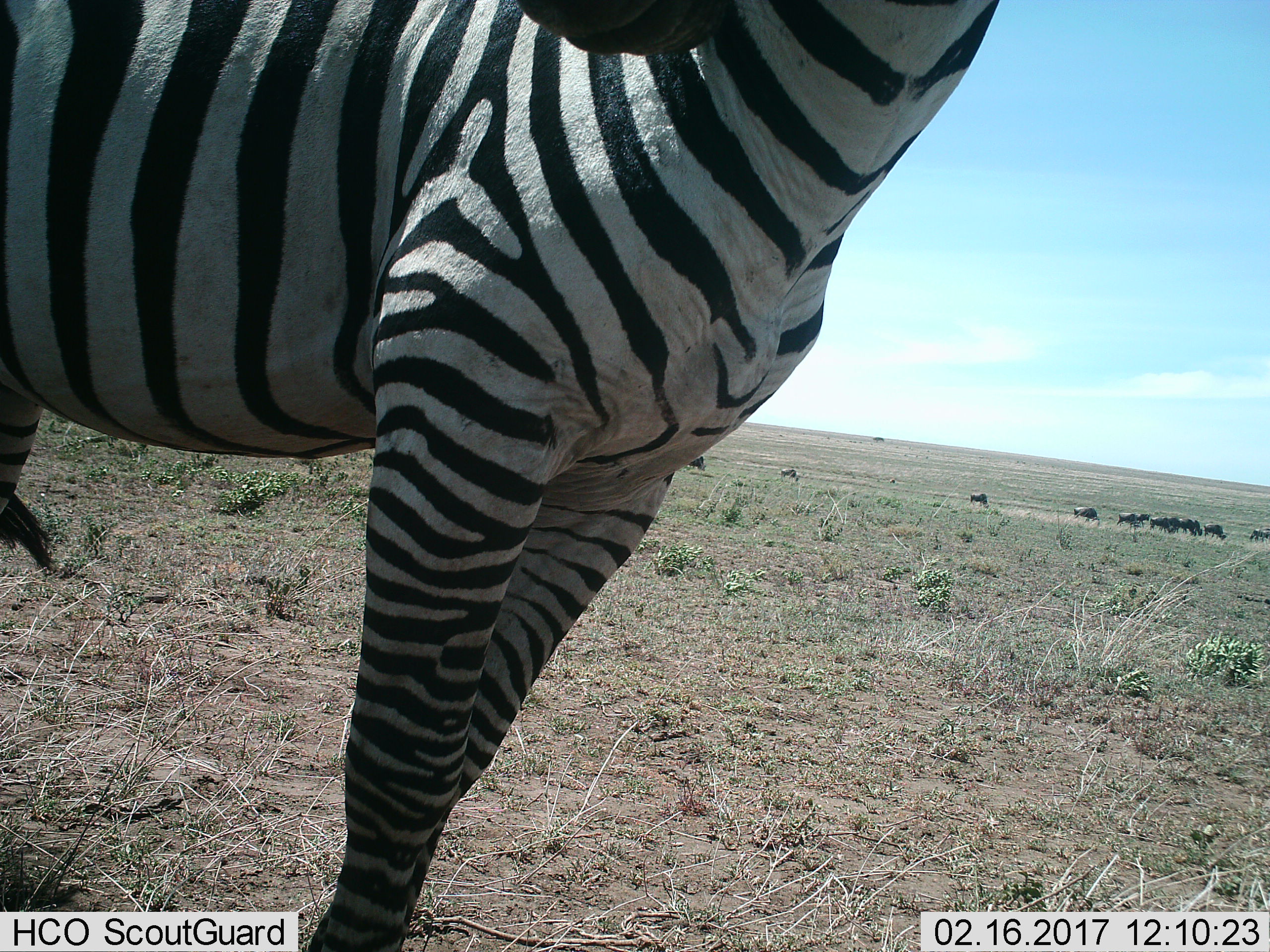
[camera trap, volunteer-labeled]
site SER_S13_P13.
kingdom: Animalia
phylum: Chordata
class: Mammalia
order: Artiodactyla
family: Bovidae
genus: Connochaetes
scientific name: Connochaetes taurinus taurinus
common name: blue wildebeest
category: wildebeestblue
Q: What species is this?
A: Wildebeestblue (blue wildebeest) (Connochaetes taurinus taurinus).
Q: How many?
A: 11-50.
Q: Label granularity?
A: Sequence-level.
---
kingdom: Animalia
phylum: Chordata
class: Mammalia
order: Perissodactyla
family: Equidae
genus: Equus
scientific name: Equus quagga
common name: plains zebra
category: zebraplains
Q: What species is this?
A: Zebraplains (plains zebra) (Equus quagga).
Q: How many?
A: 1.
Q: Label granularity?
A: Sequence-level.